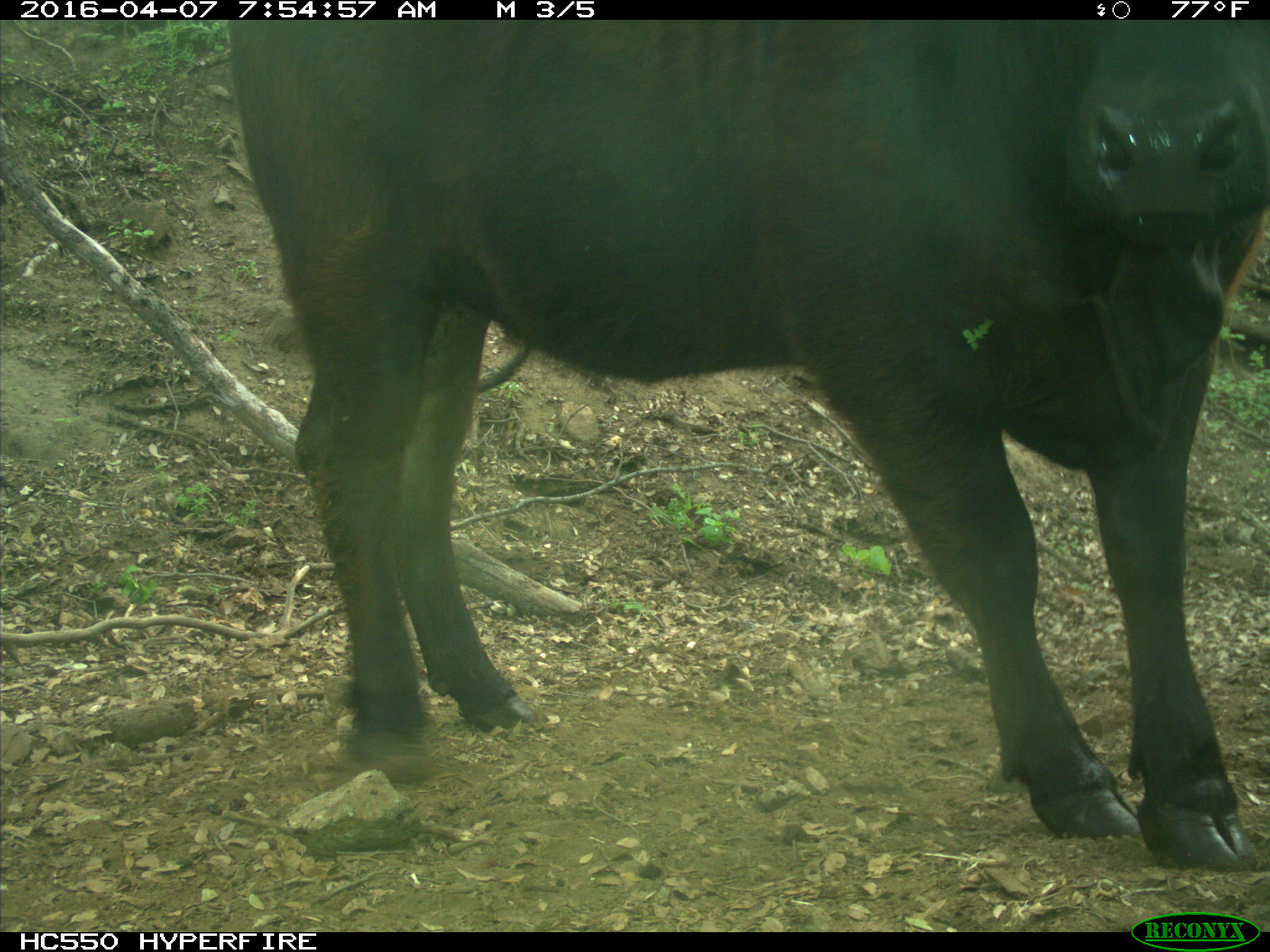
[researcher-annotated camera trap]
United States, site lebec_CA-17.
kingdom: Animalia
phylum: Chordata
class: Mammalia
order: Artiodactyla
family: Bovidae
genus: Bos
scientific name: Bos taurus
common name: domestic cow